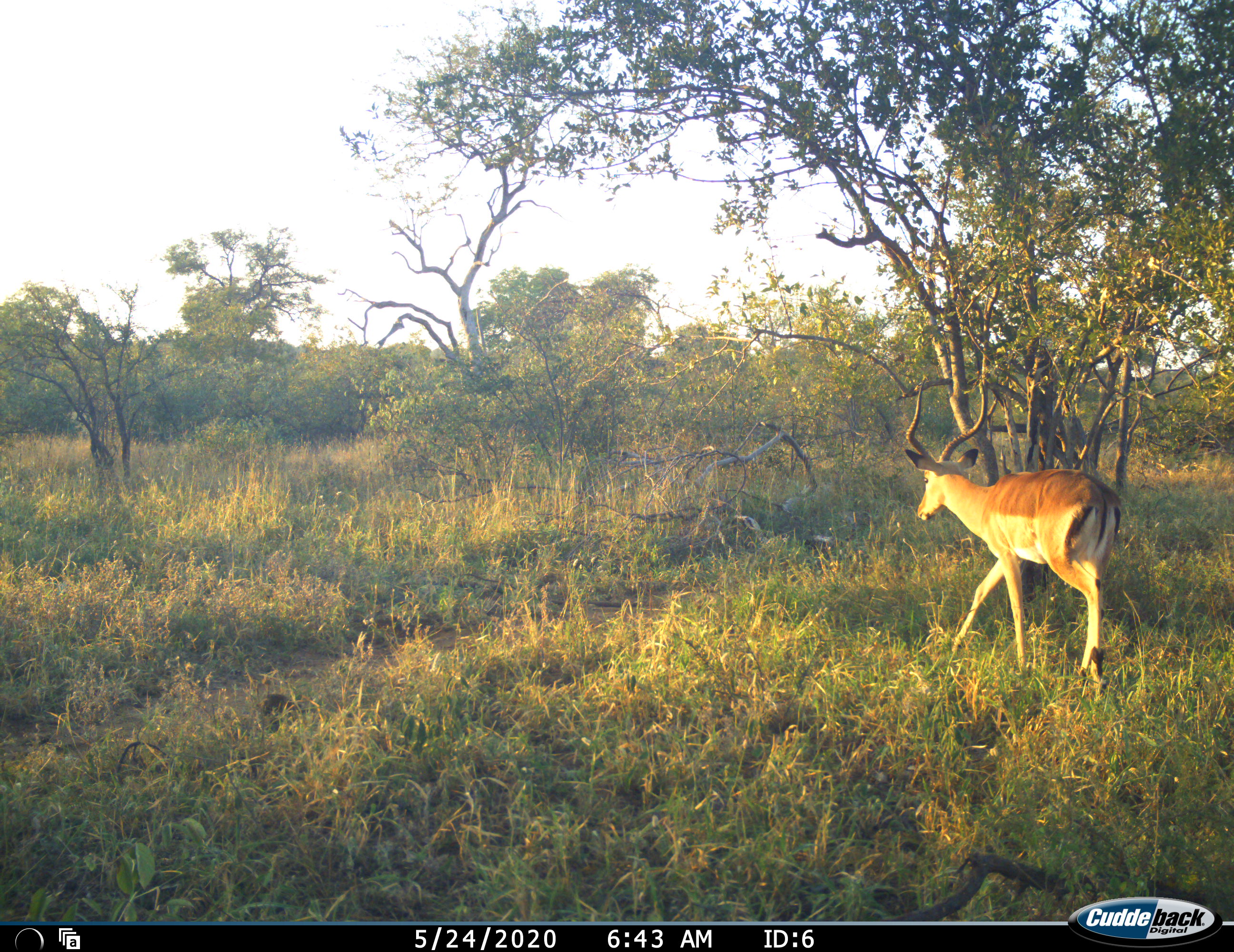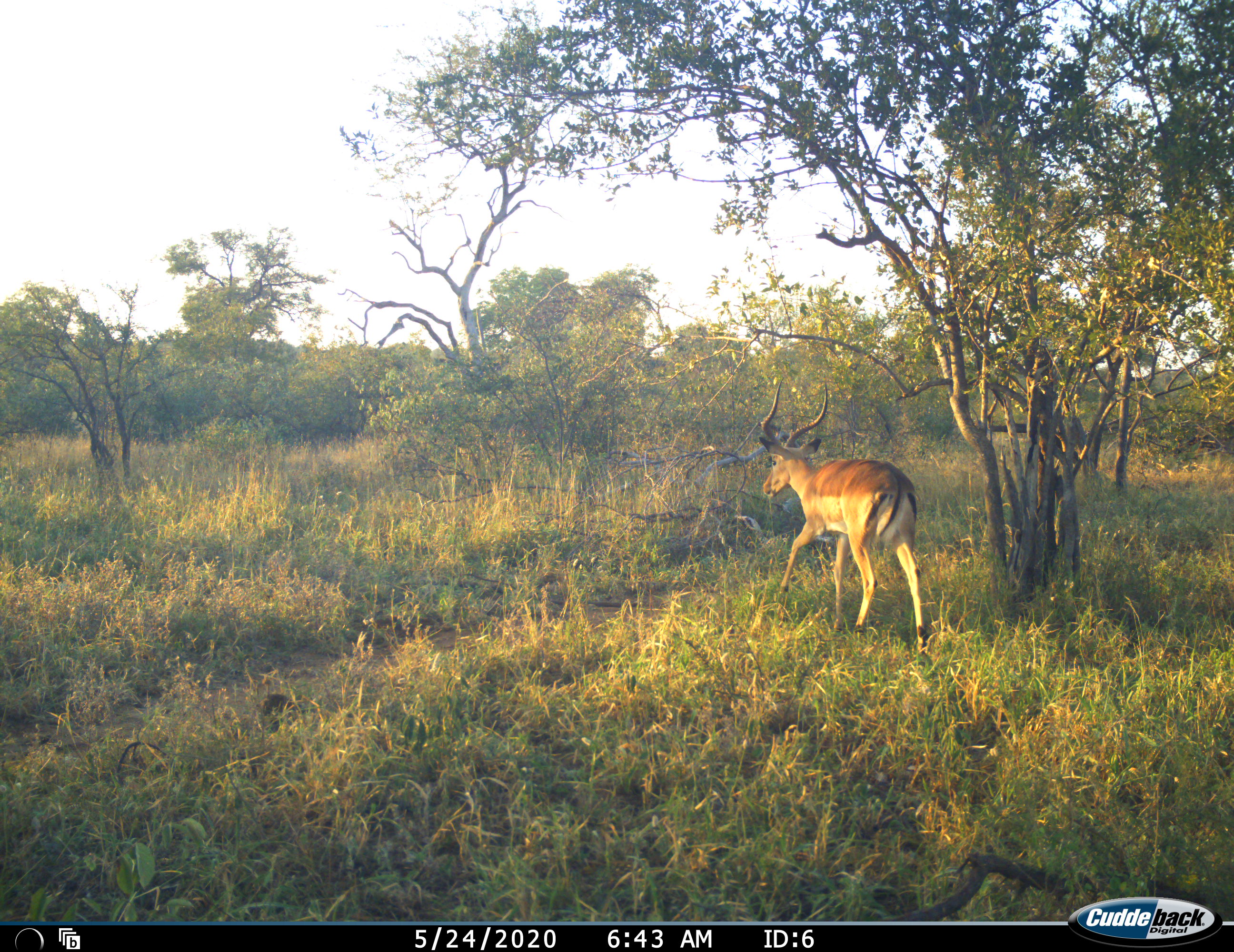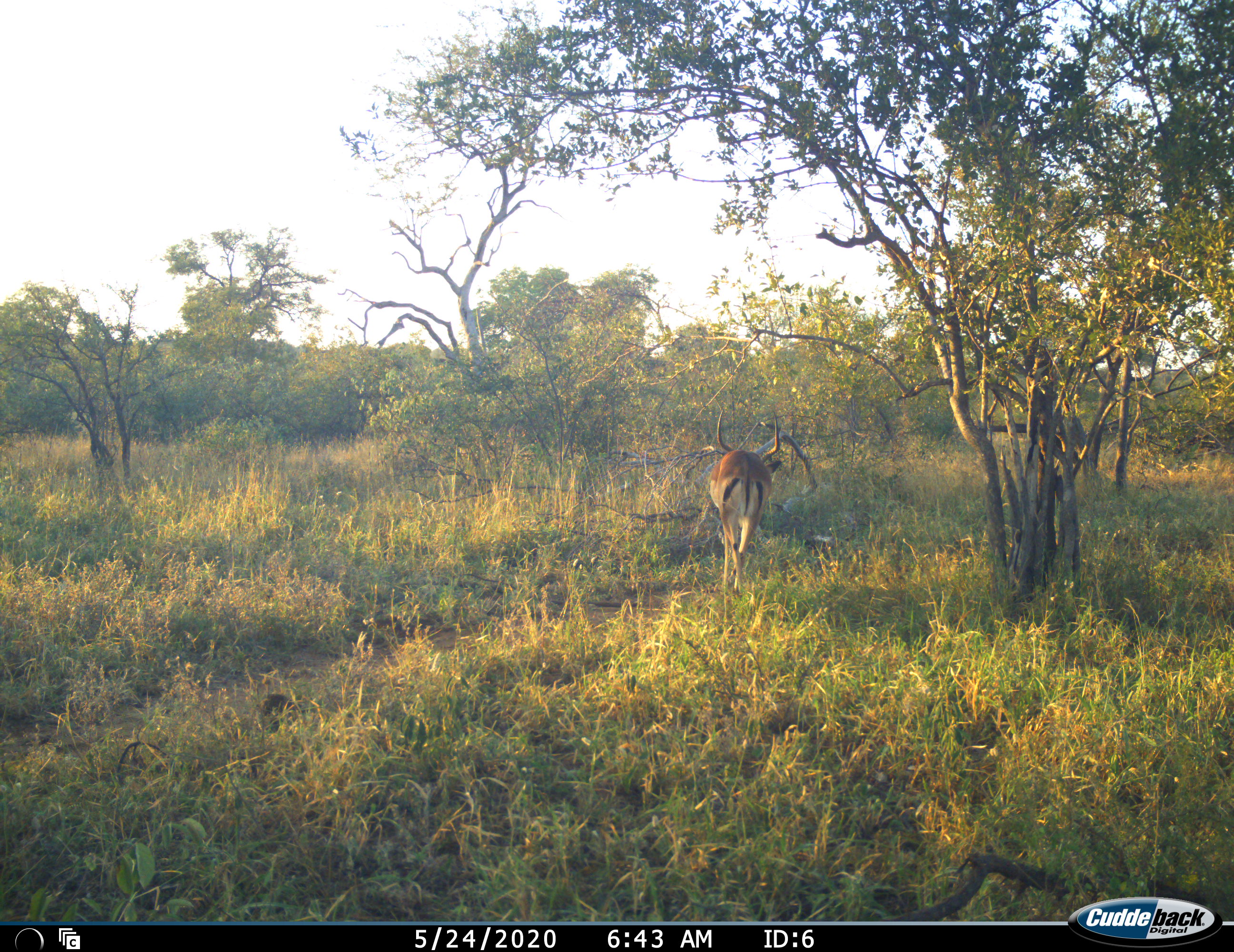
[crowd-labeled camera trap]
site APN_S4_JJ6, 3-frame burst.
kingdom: Animalia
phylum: Chordata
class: Mammalia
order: Artiodactyla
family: Bovidae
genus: Aepyceros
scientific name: Aepyceros melampus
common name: impala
Impala (Aepyceros melampus), count 1. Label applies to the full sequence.